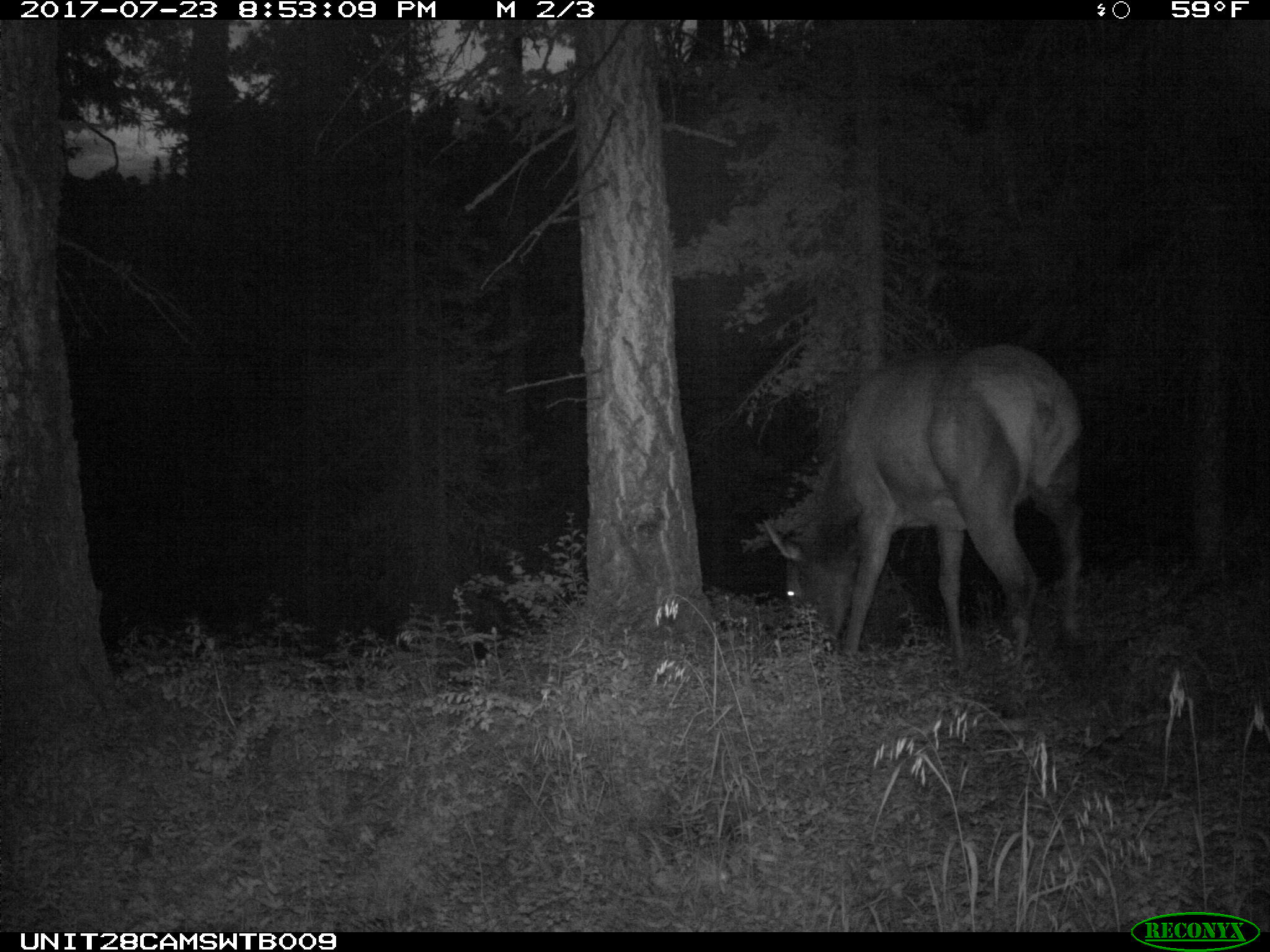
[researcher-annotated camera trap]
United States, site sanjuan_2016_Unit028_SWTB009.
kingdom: Animalia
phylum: Chordata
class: Mammalia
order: Artiodactyla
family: Cervidae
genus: Cervus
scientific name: Cervus elaphus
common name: red deer